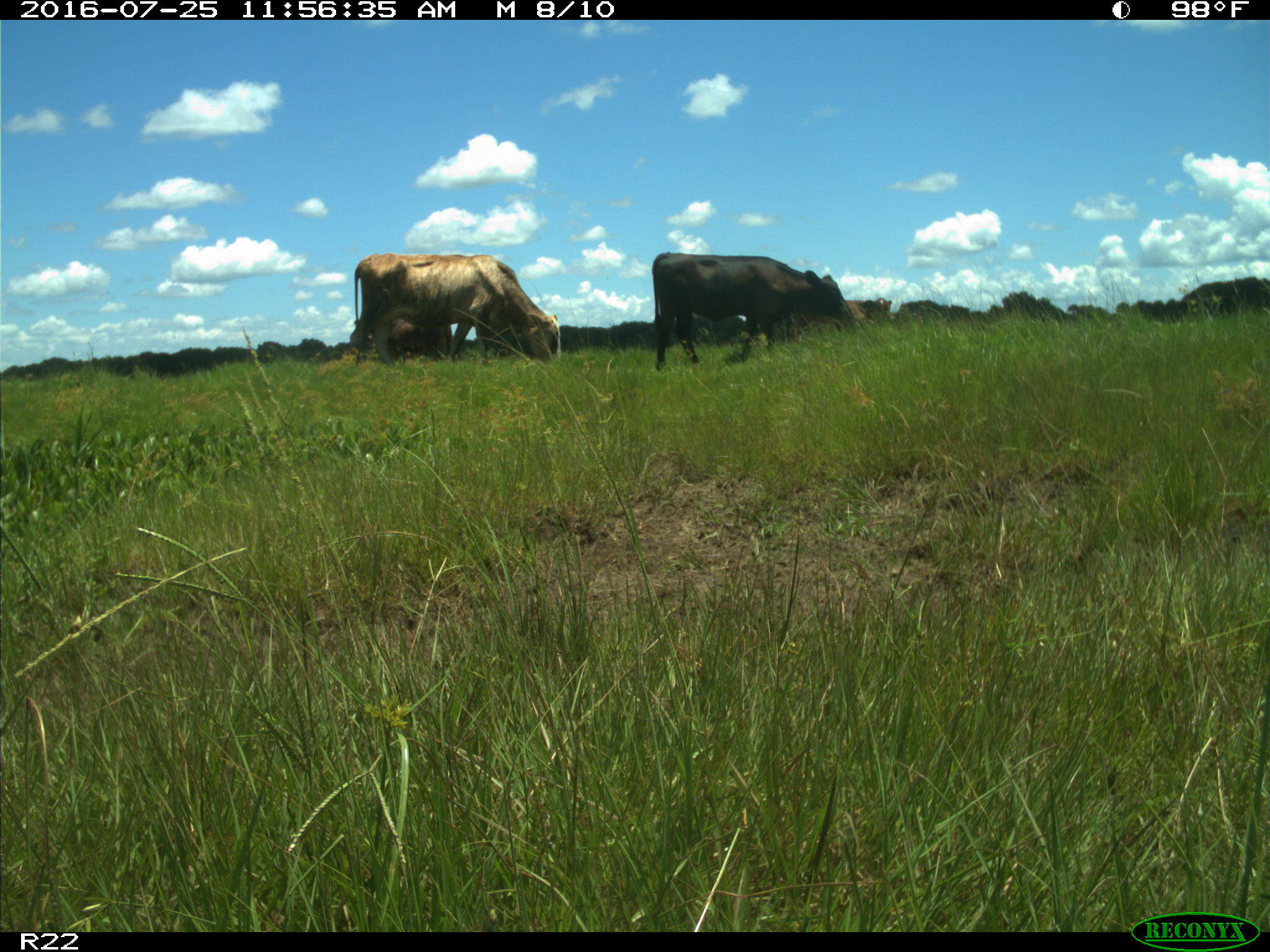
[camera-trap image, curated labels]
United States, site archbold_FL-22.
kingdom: Animalia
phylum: Chordata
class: Mammalia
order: Artiodactyla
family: Bovidae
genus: Bos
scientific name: Bos taurus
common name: domestic cow